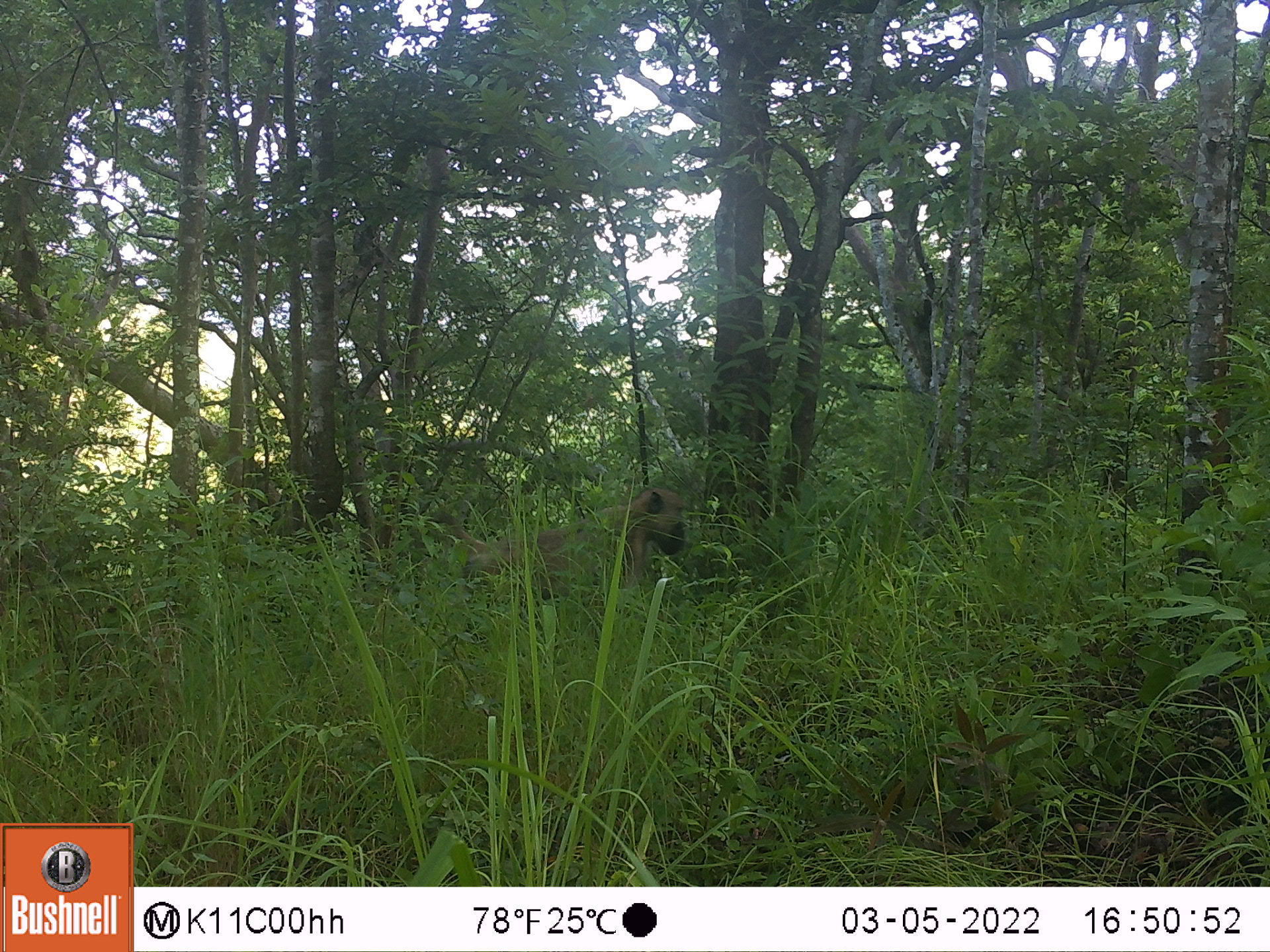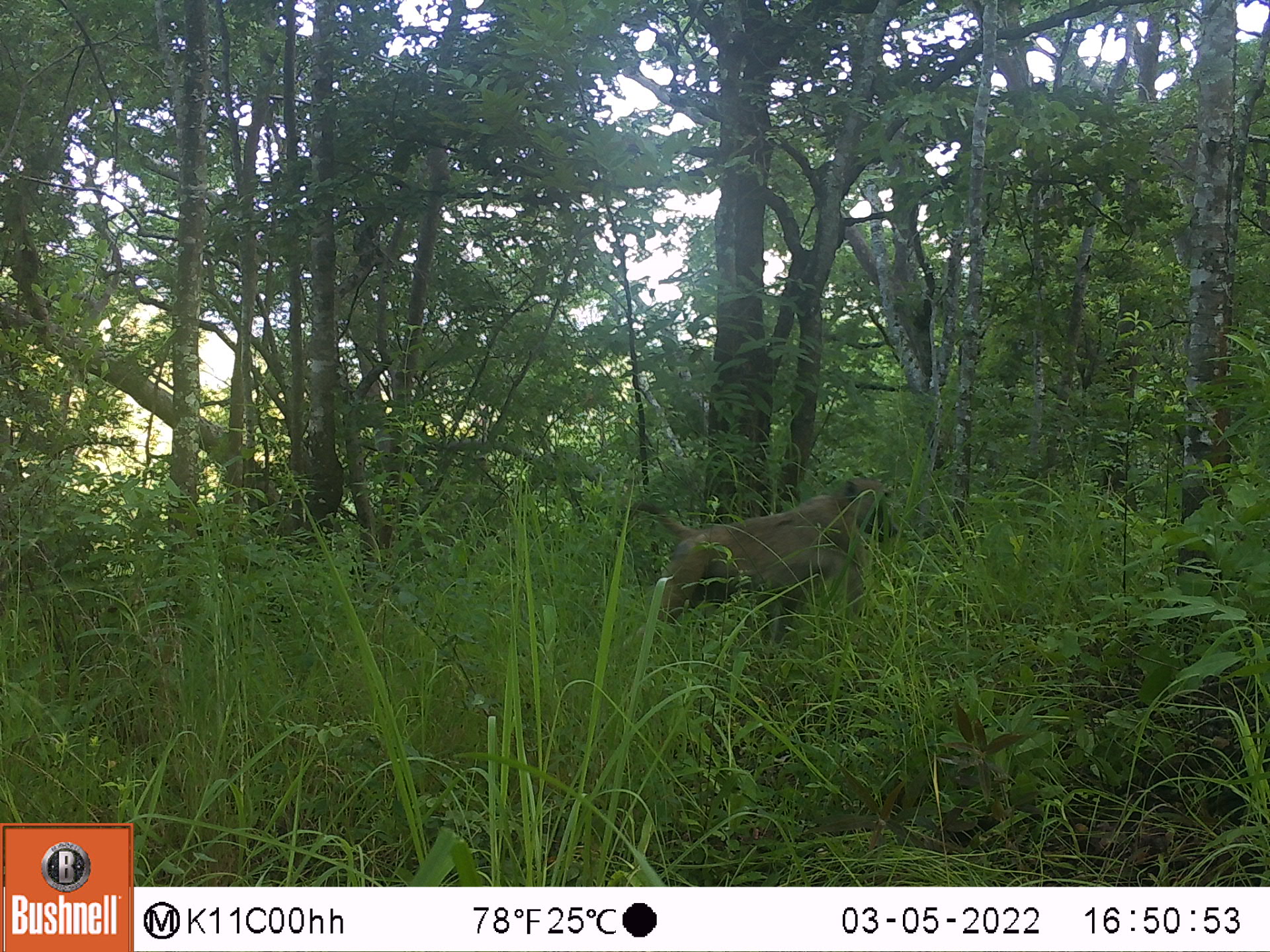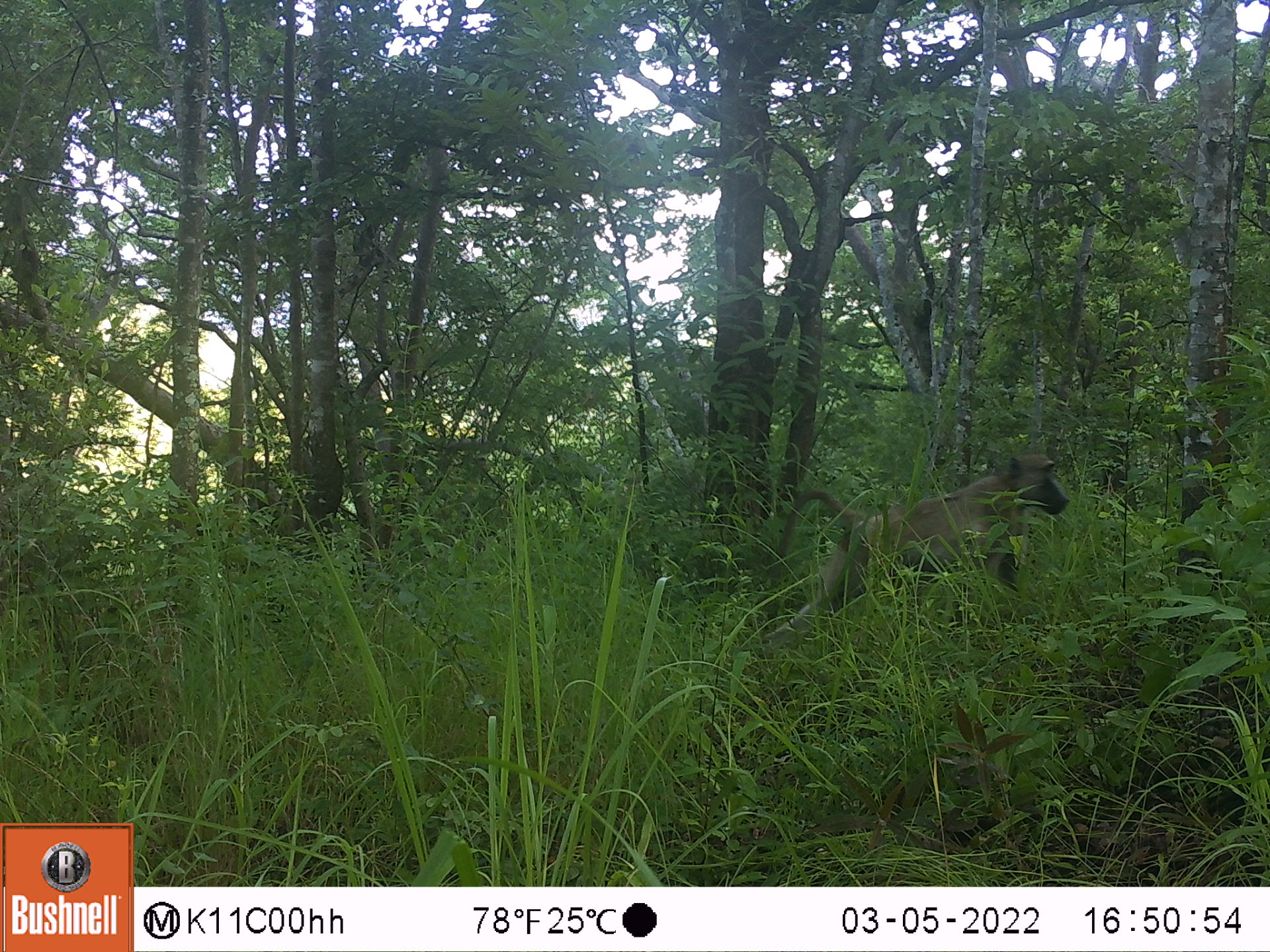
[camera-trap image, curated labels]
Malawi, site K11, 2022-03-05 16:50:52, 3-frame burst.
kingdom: Animalia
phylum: Chordata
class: Mammalia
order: Primates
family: Cercopithecidae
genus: Papio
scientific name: Papio cynocephalus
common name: yellow baboon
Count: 1.